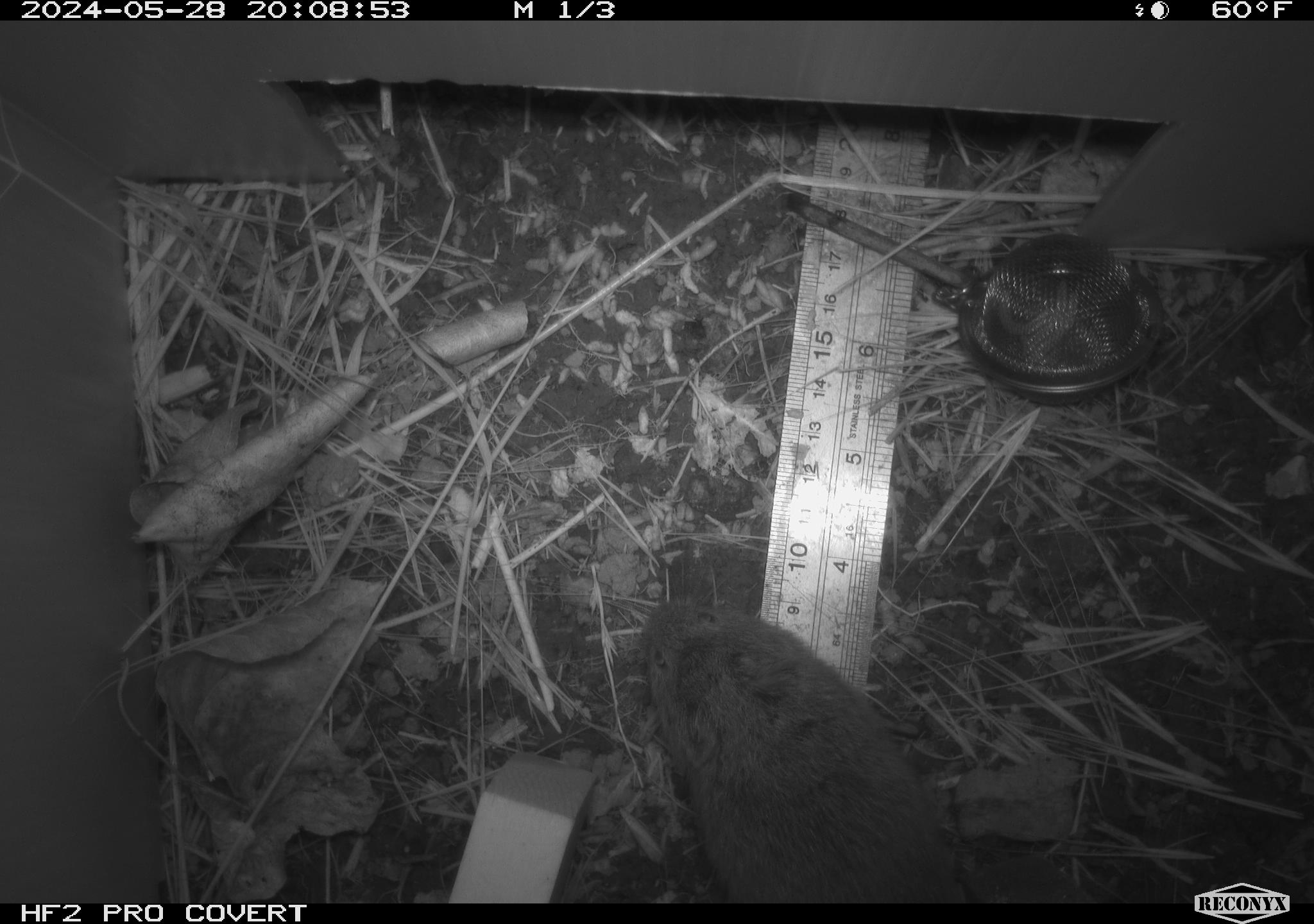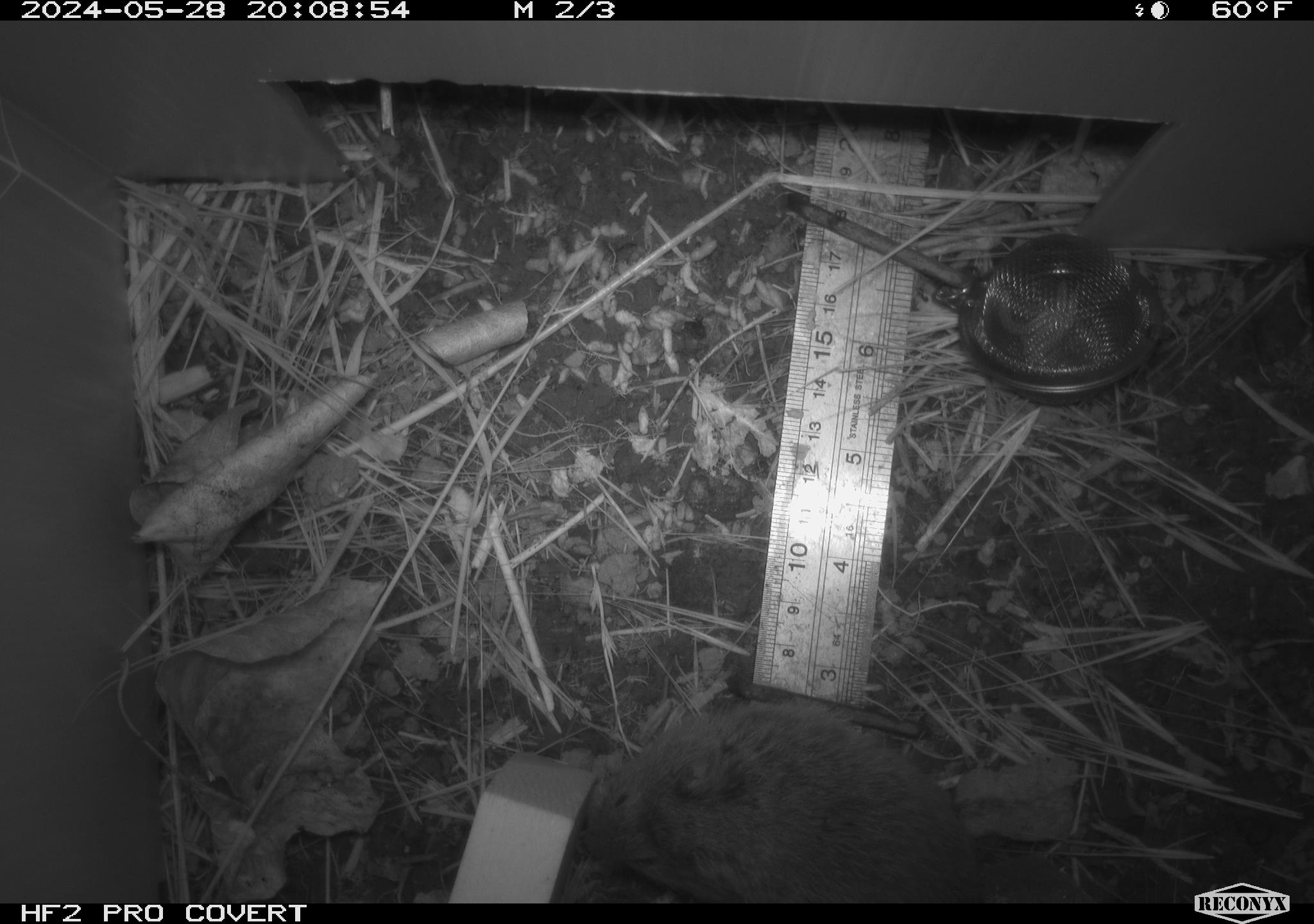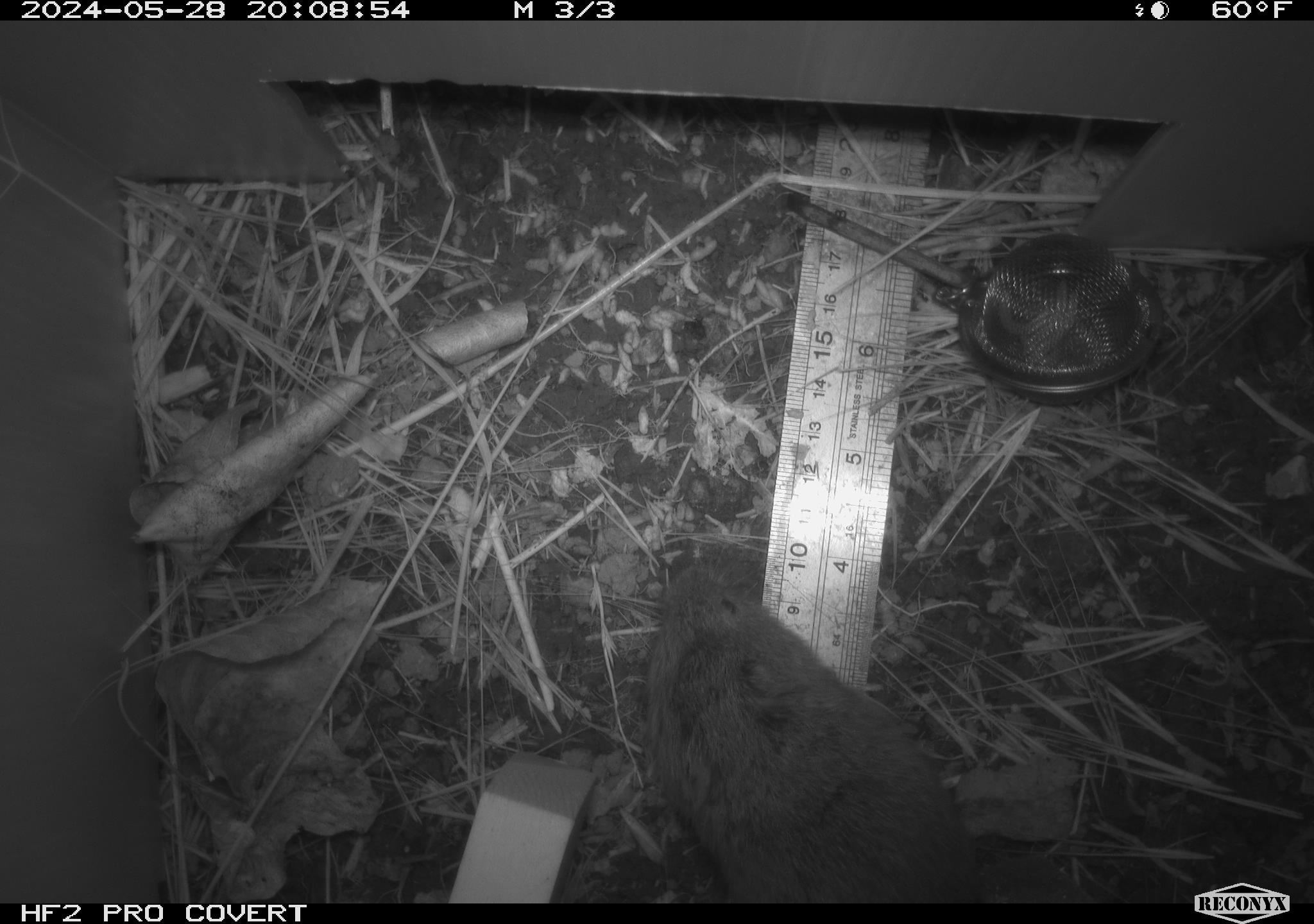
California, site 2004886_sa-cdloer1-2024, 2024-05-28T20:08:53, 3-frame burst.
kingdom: Animalia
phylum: Chordata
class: Mammalia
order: Rodentia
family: Cricetidae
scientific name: Arvicolinae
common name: voles, lemmings, and muskrats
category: arvicolinae subfamily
Arvicolinae subfamily (voles, lemmings, and muskrats) (Arvicolinae).